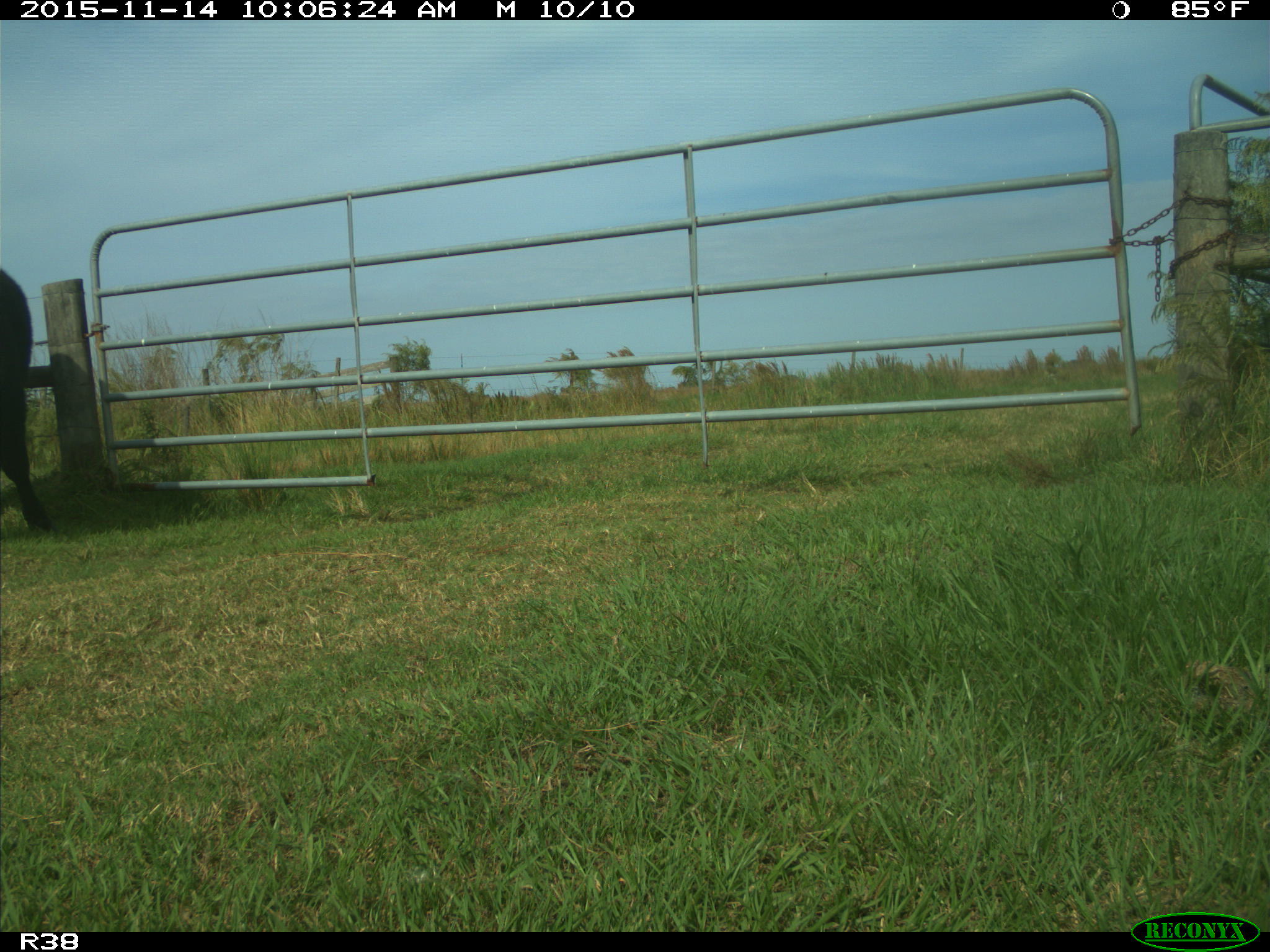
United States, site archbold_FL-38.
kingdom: Animalia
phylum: Chordata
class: Mammalia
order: Artiodactyla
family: Bovidae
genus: Bos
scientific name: Bos taurus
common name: domestic cow